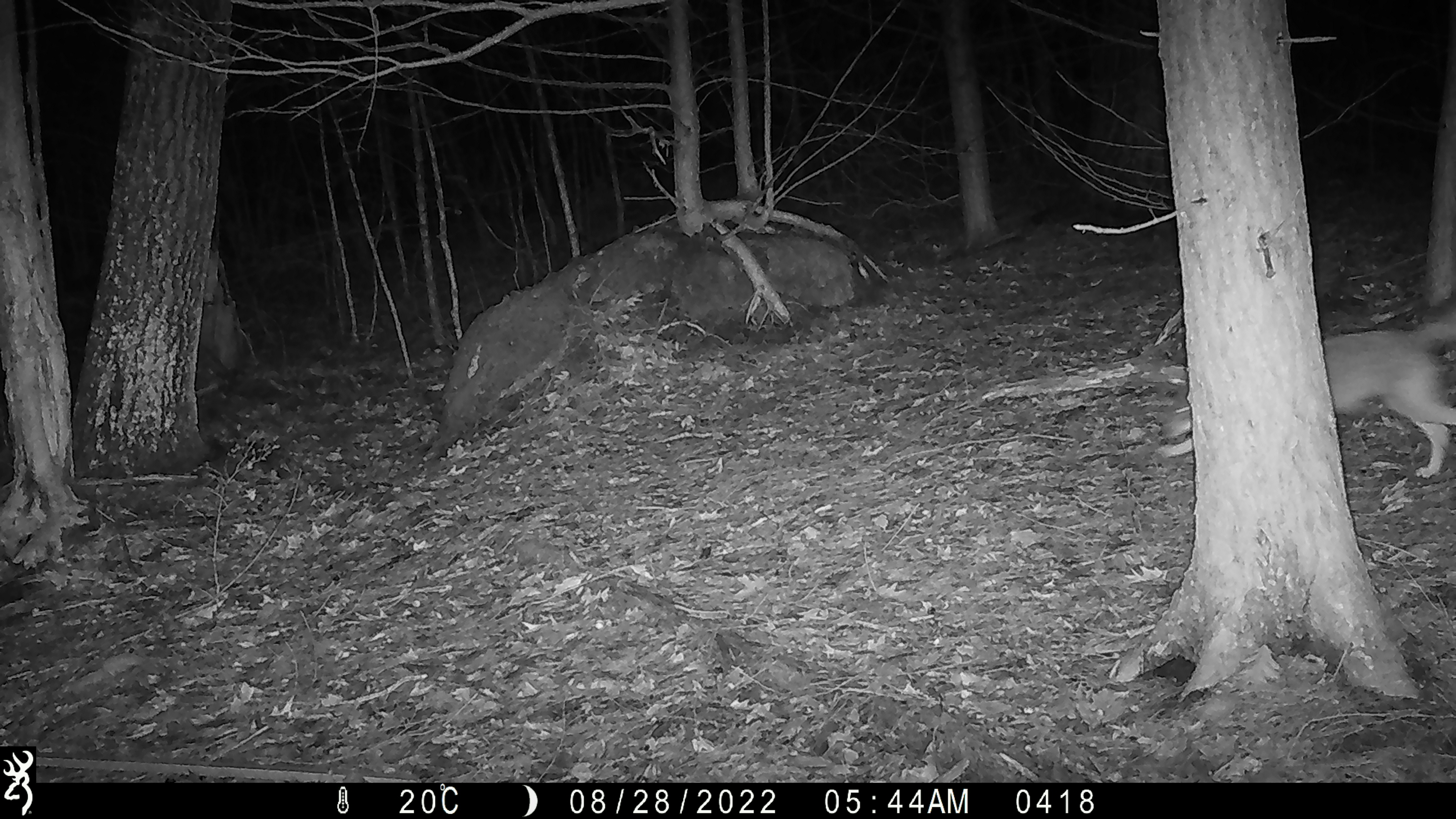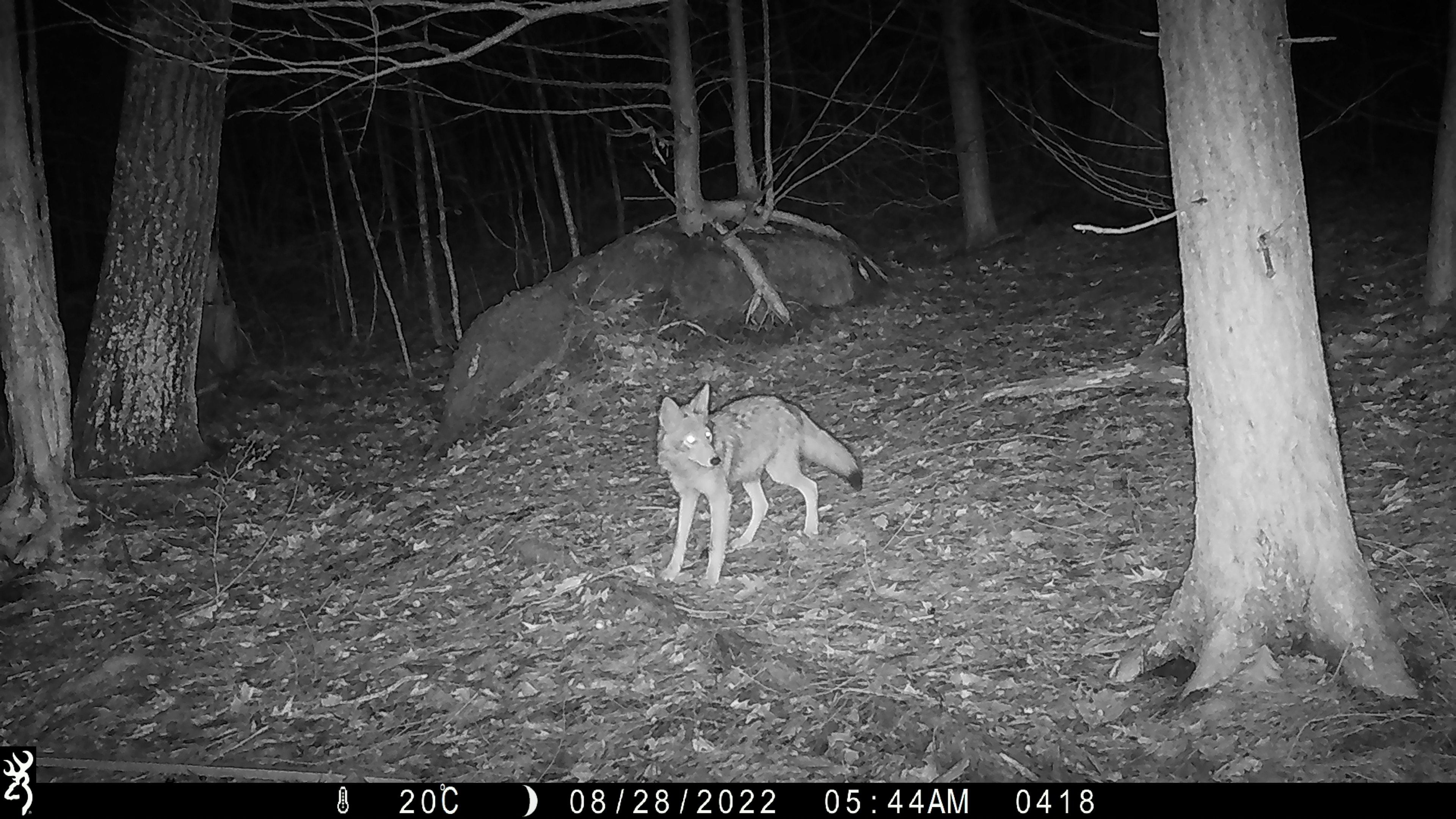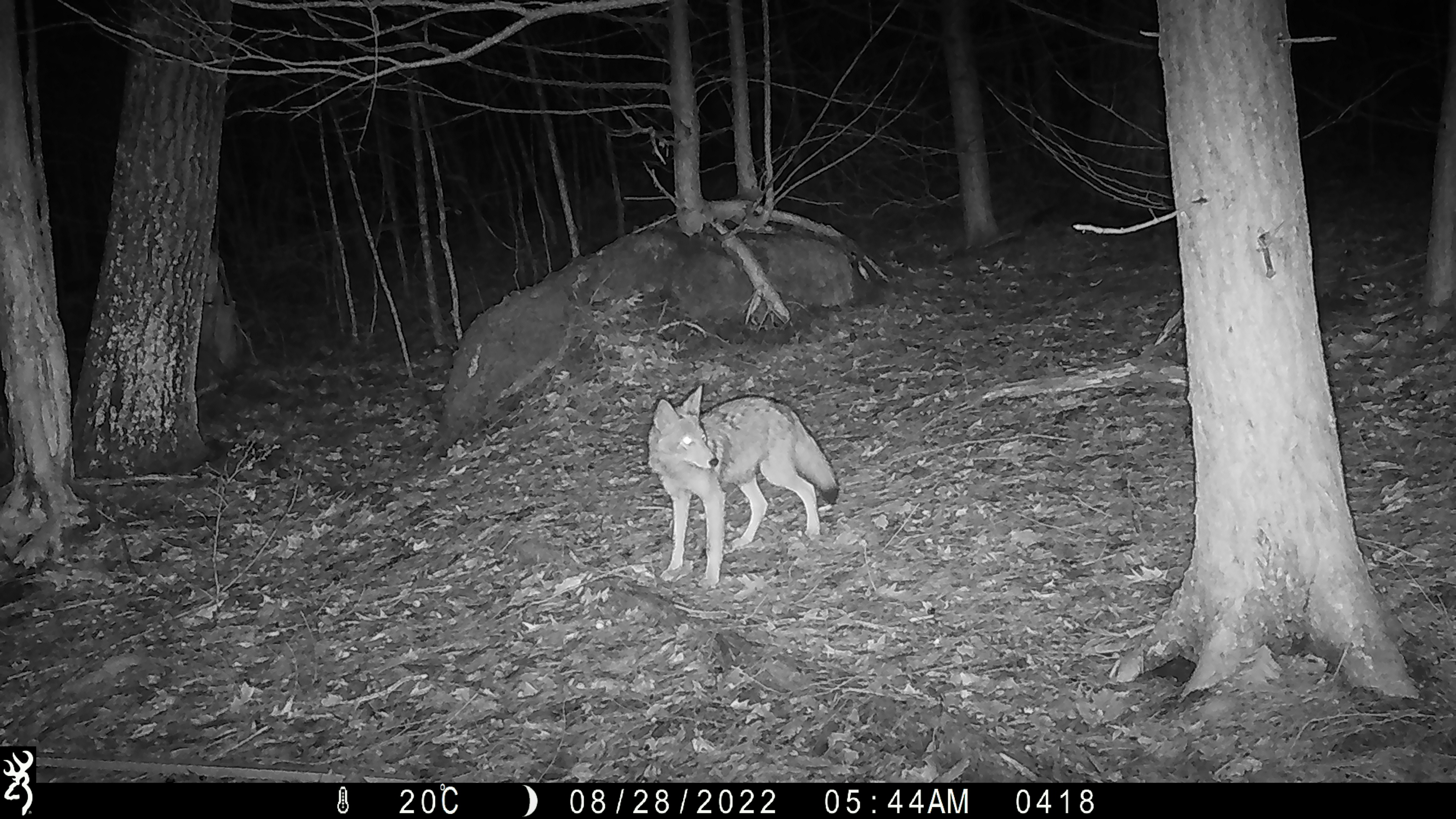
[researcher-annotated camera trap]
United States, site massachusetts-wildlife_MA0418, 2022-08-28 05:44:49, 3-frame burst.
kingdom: Animalia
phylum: Chordata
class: Mammalia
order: Carnivora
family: Canidae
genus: Canis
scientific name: Canis latrans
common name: coyote